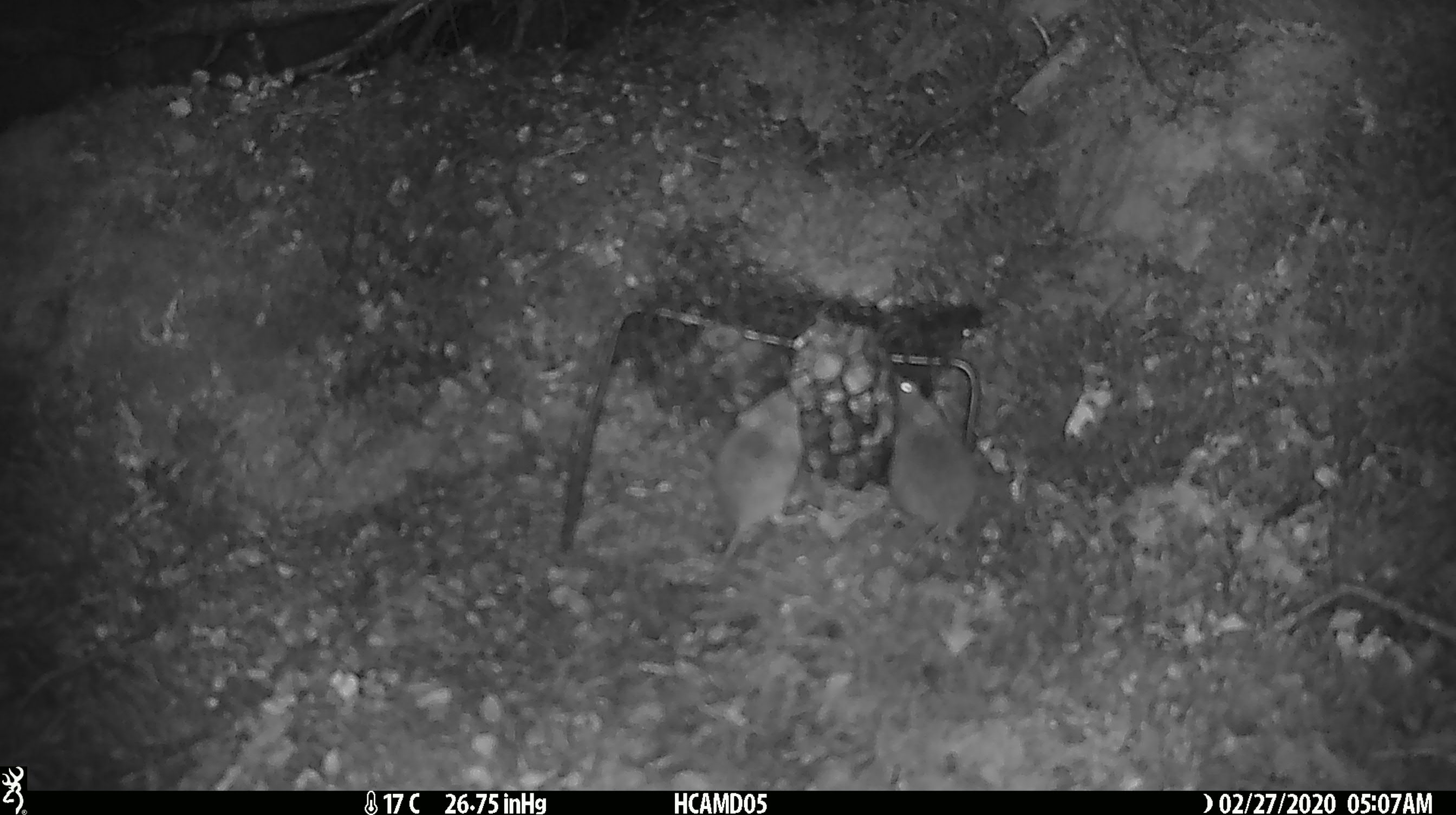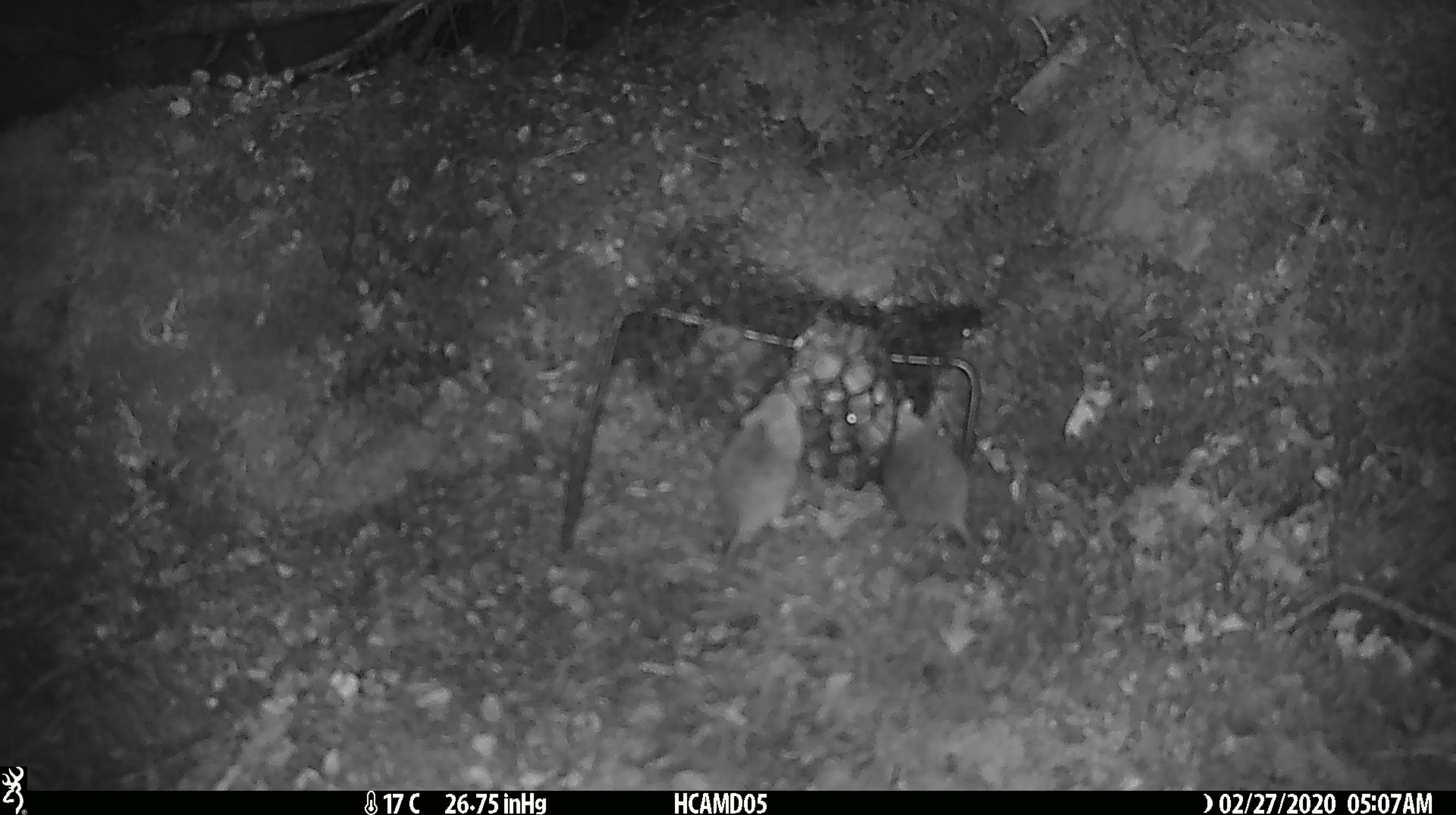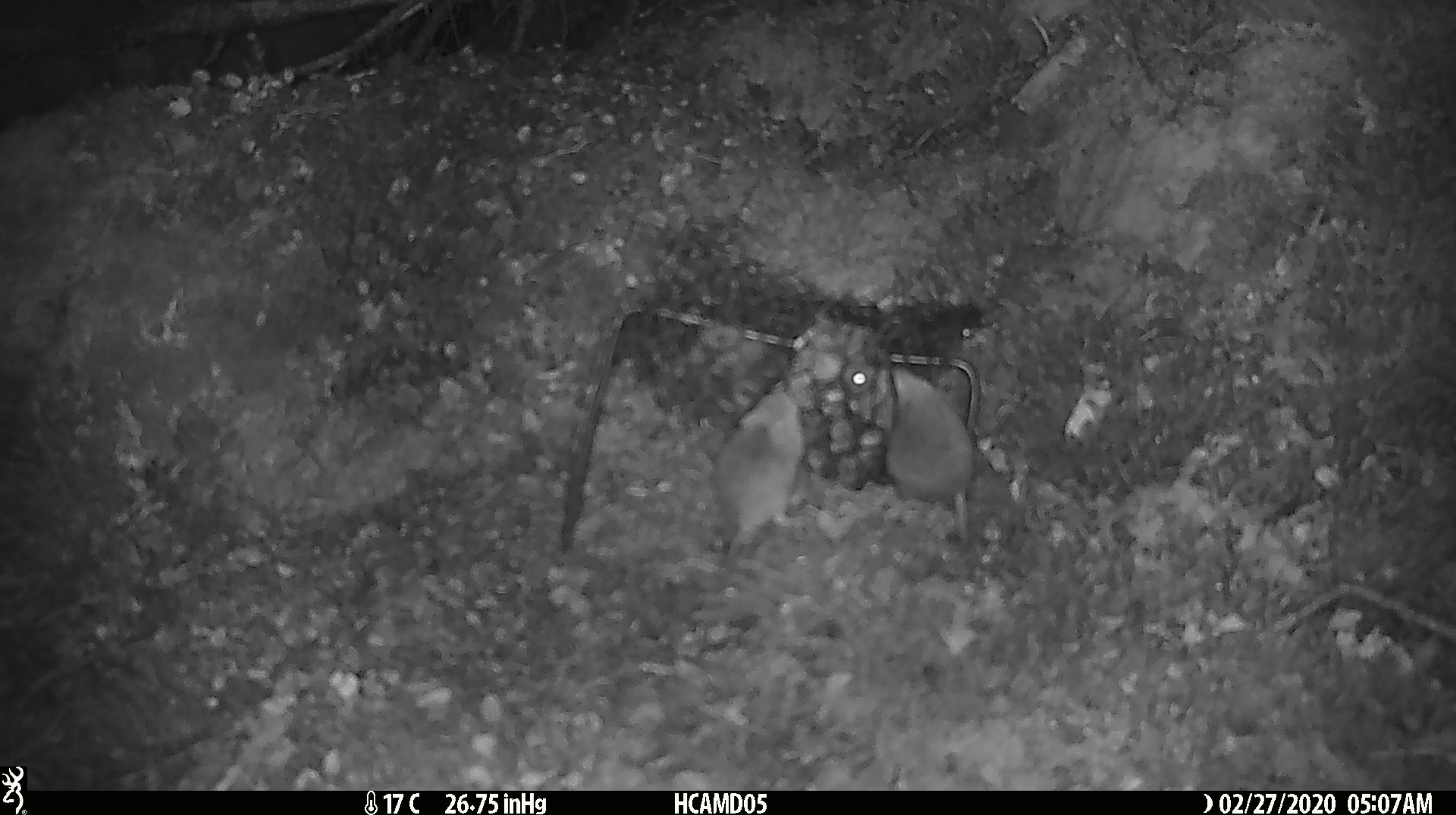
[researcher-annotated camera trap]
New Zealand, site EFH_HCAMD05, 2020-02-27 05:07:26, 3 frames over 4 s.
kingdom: Animalia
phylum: Chordata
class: Mammalia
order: Rodentia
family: Muridae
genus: Mus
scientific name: Mus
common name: mouse